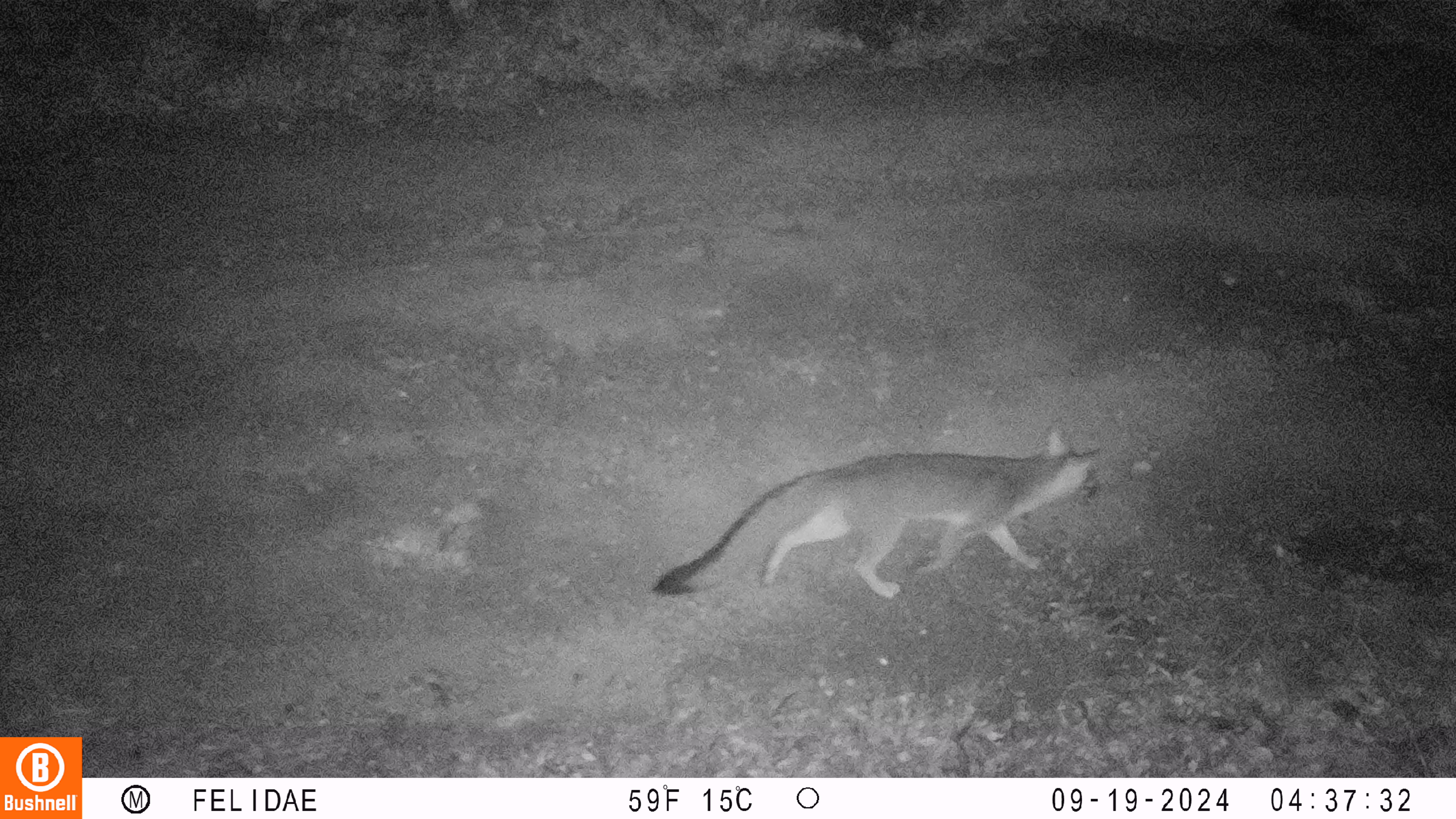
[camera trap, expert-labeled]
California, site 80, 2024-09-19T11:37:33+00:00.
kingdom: Animalia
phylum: Chordata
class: Mammalia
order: Carnivora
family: Canidae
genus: Urocyon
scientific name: Urocyon cinereoargenteus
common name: gray fox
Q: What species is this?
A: Gray fox (Urocyon cinereoargenteus).